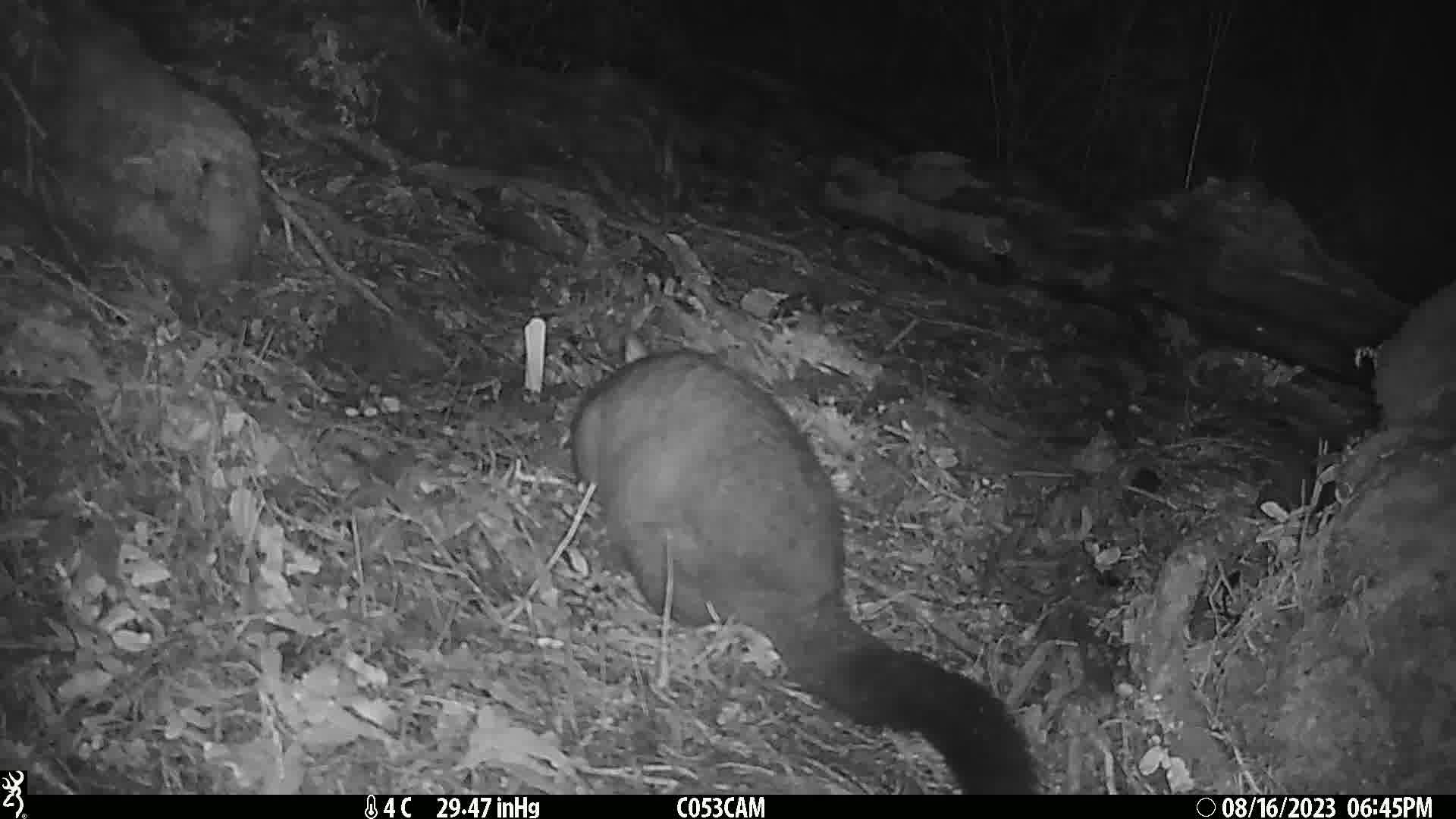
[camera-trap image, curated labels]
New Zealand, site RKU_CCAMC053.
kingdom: Animalia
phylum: Chordata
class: Mammalia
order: Diprotodontia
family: Phalangeridae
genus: Trichosurus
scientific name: Trichosurus vulpecula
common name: common brushtail possum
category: possum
Possum (common brushtail possum) (Trichosurus vulpecula).